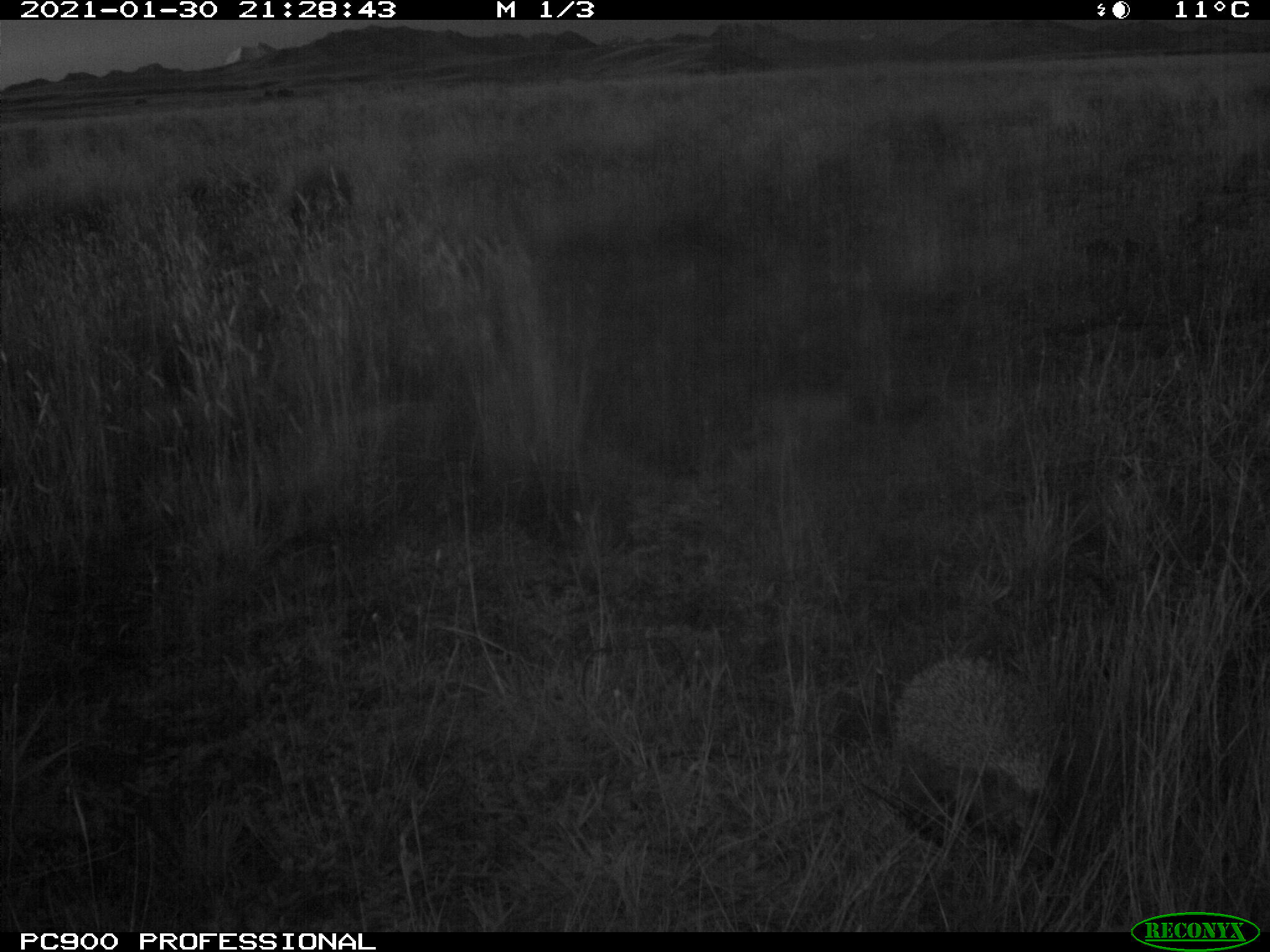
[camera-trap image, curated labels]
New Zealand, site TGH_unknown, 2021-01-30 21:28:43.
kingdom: Animalia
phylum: Chordata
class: Mammalia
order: Eulipotyphla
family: Erinaceidae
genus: Erinaceus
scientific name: Erinaceus europaeus europaeus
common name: european hedgehog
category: hedgehog